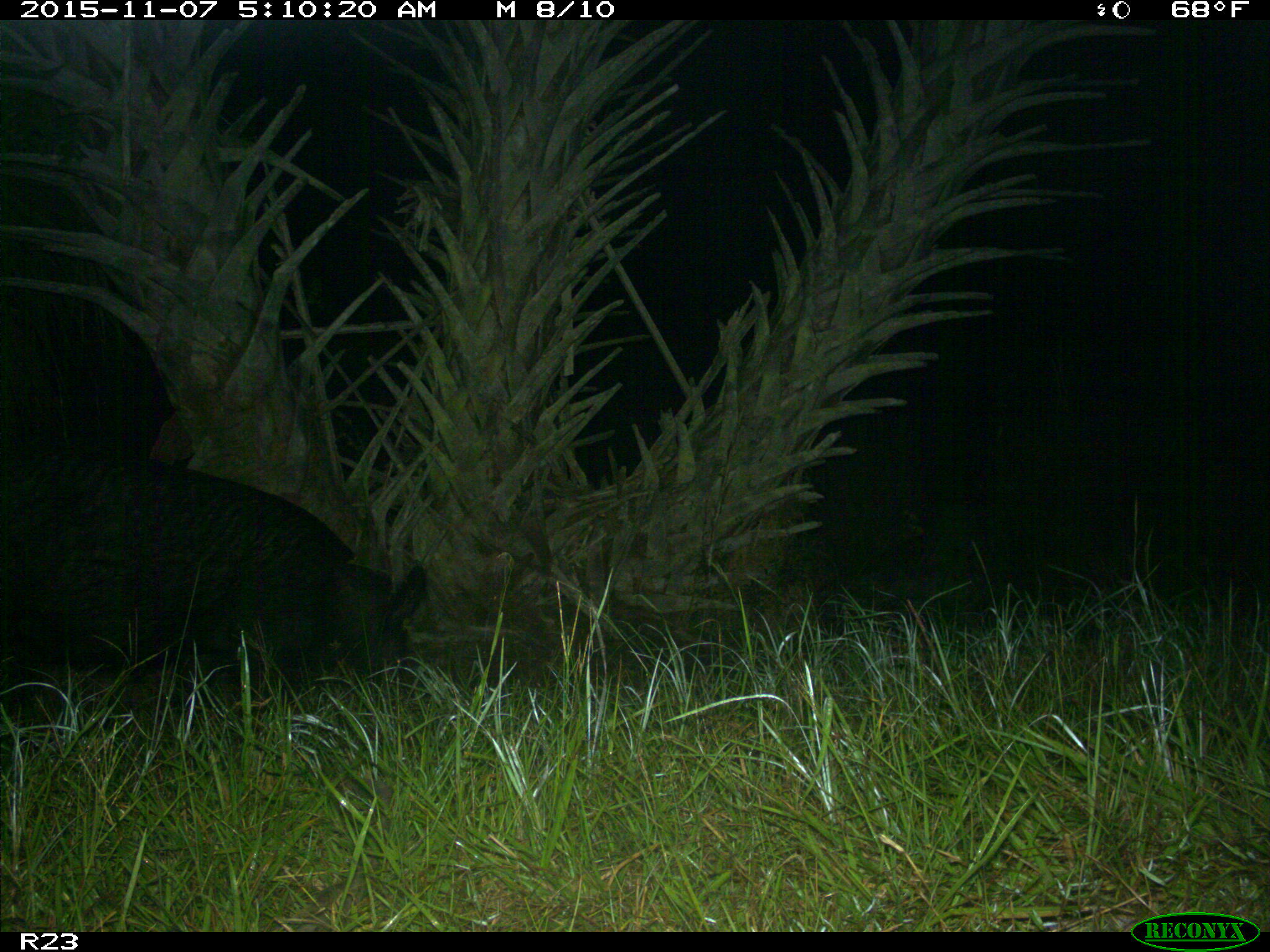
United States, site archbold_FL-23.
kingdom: Animalia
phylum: Chordata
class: Mammalia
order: Artiodactyla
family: Suidae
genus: Sus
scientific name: Sus scrofa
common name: wild boar